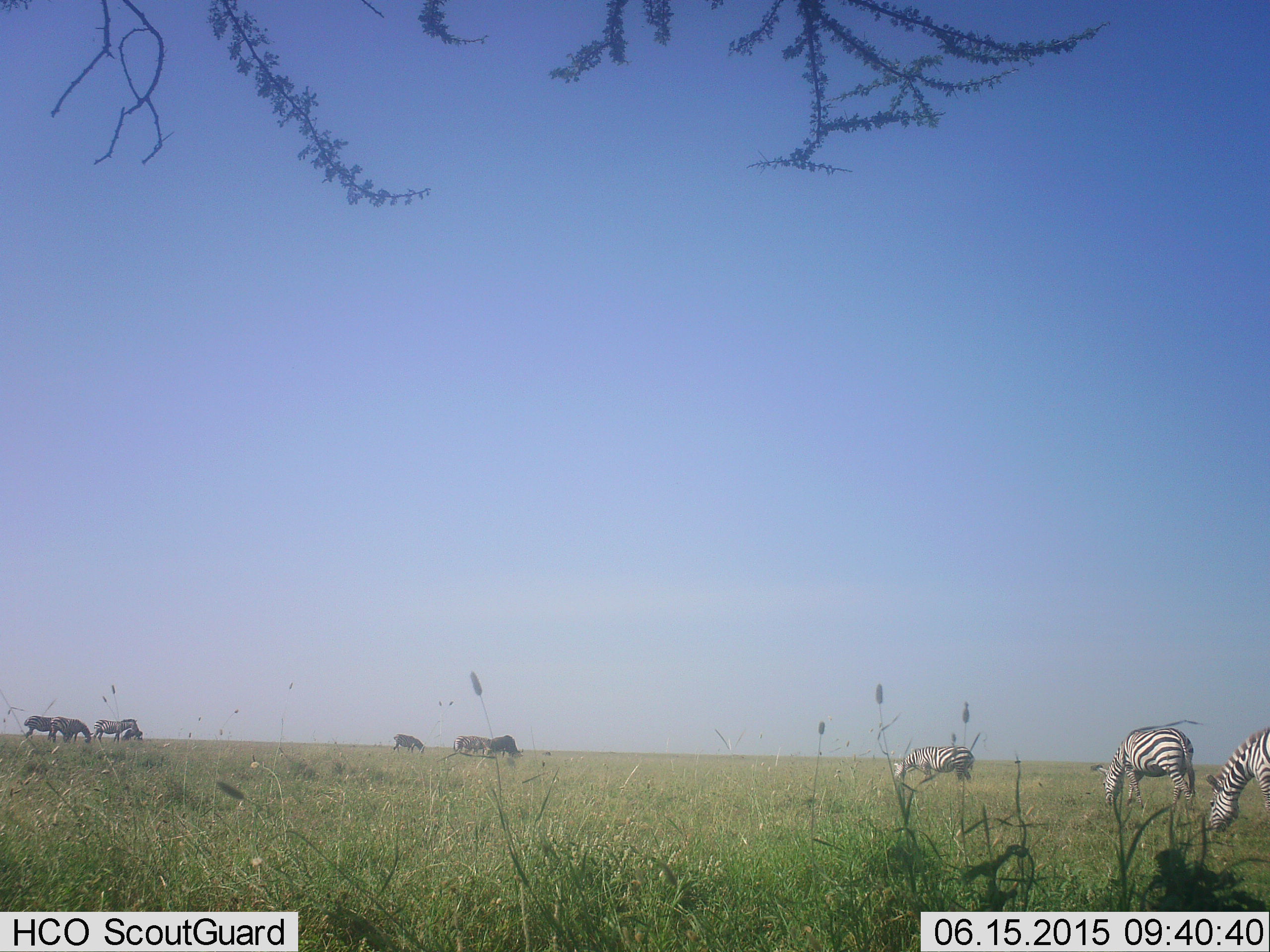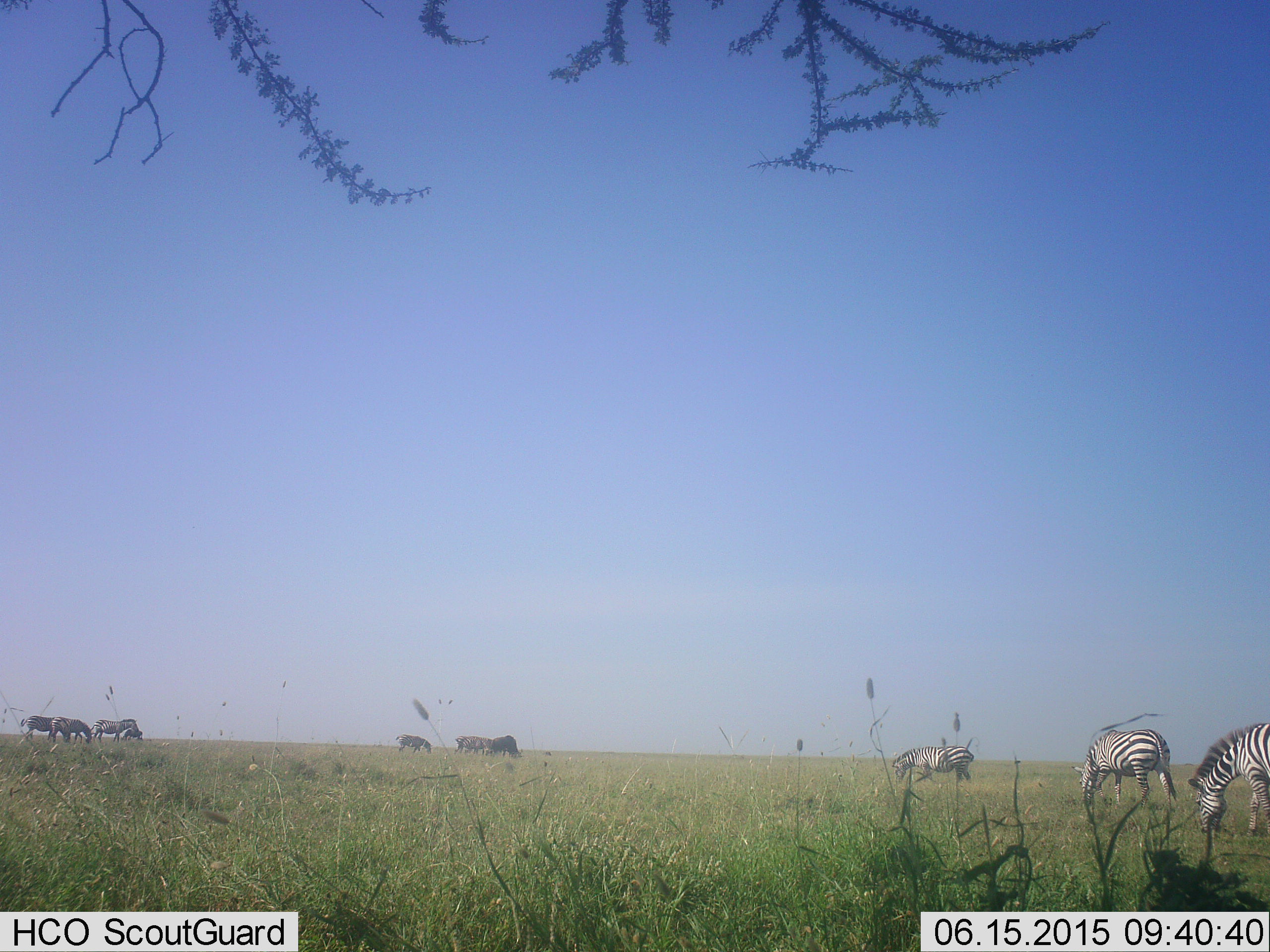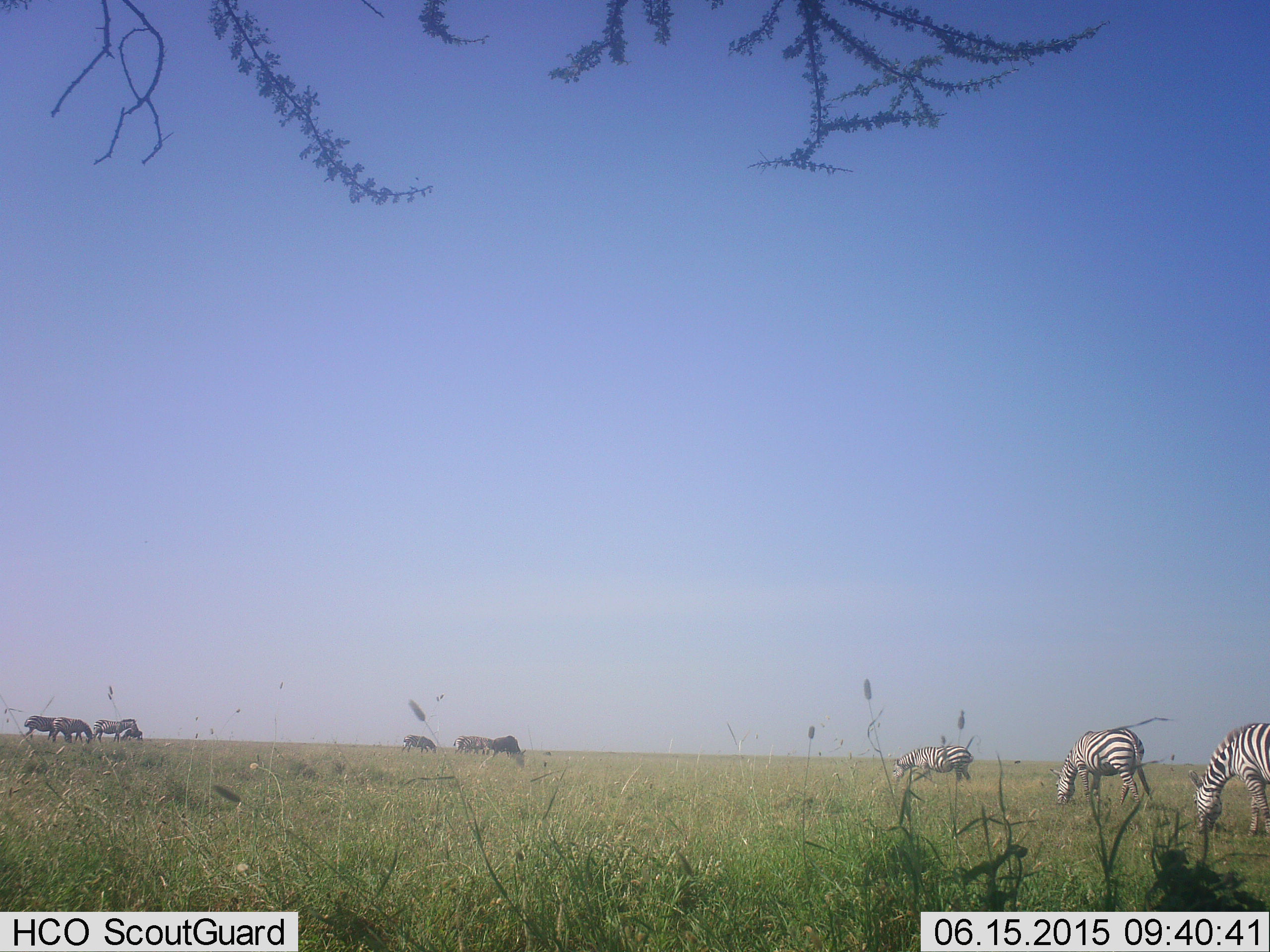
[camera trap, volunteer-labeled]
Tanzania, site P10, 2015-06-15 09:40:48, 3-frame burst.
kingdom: Animalia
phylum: Chordata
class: Mammalia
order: Perissodactyla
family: Equidae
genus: Equus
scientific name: Equus quagga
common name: plains zebra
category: zebra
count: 9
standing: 50%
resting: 8%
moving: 33%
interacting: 0%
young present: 0%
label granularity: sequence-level